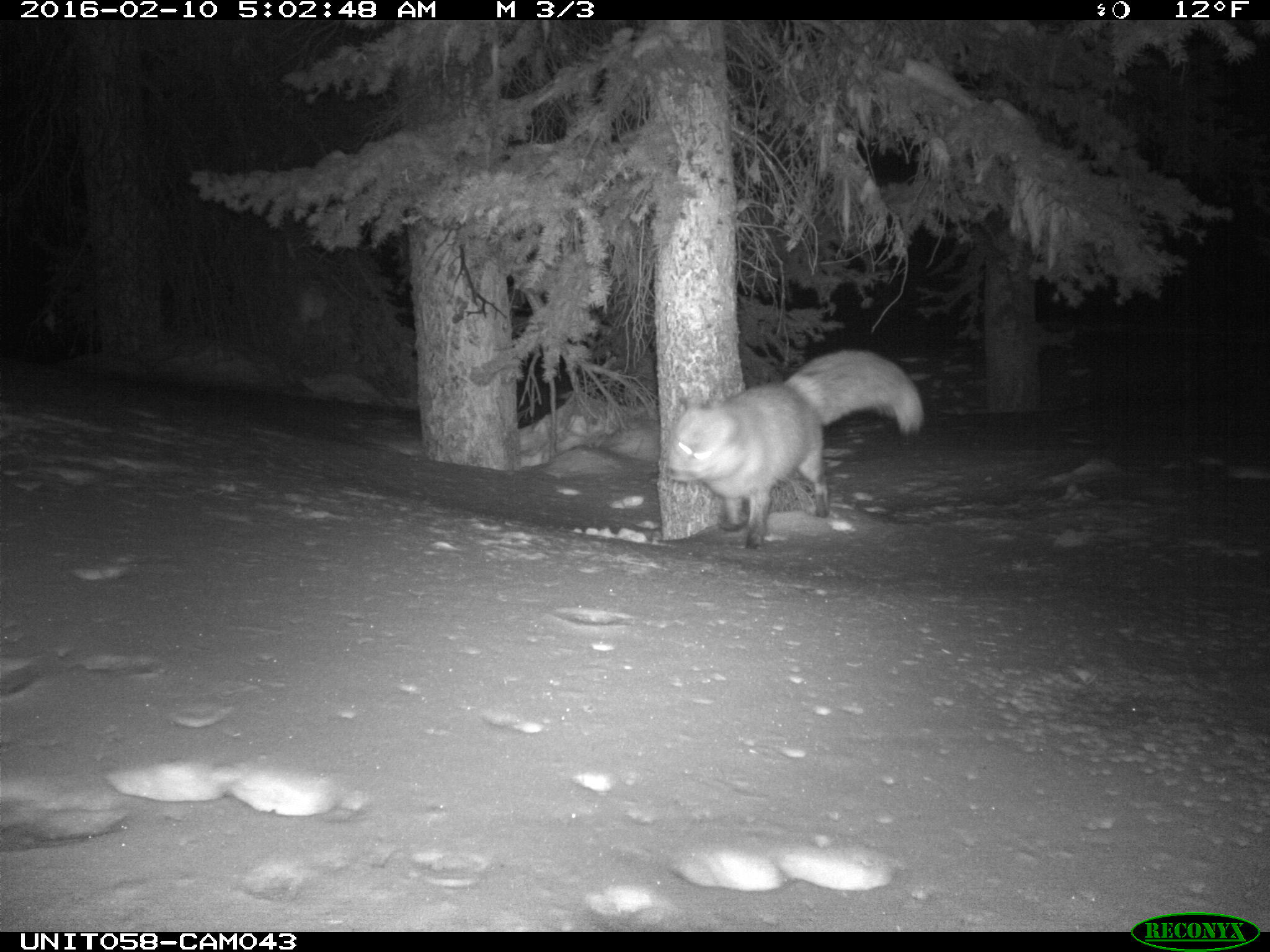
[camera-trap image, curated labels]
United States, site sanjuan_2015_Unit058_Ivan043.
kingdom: Animalia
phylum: Chordata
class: Mammalia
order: Carnivora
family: Canidae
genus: Vulpes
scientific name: Vulpes vulpes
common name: red fox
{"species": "Vulpes vulpes (red fox)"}